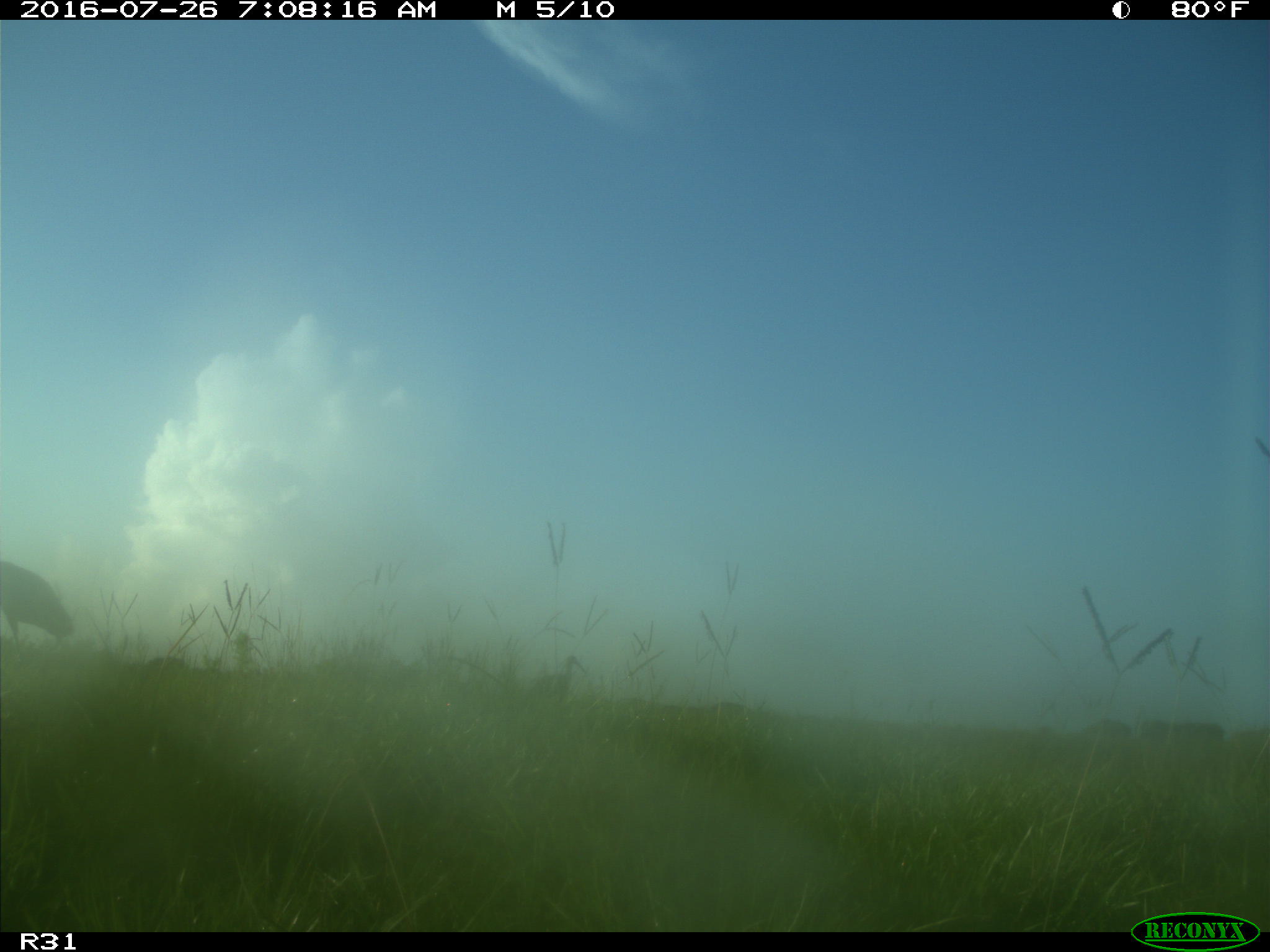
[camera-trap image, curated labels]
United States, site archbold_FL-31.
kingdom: Animalia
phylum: Chordata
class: Aves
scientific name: Aves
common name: birds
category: unidentified bird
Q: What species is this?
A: Unidentified bird (birds) (Aves).